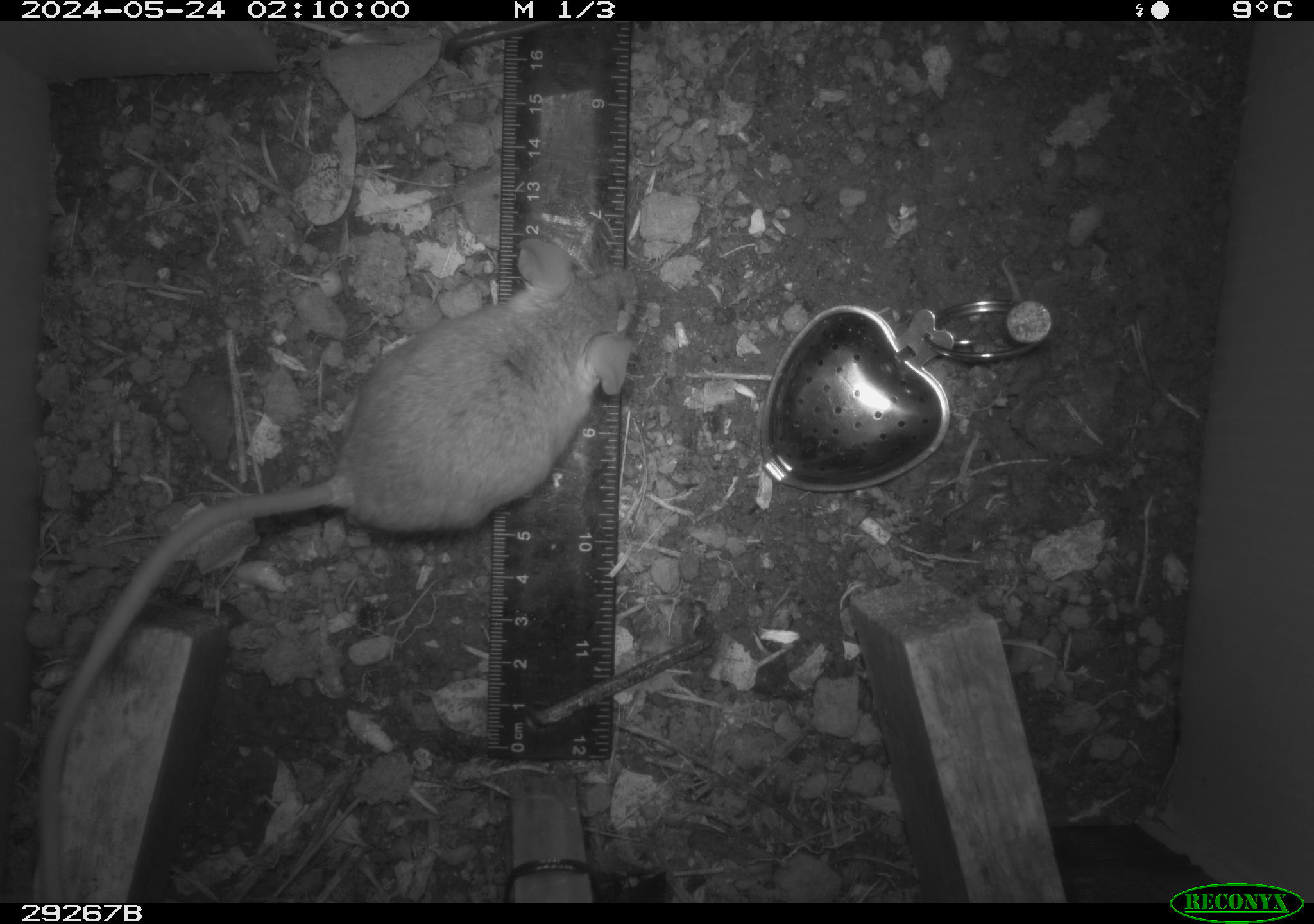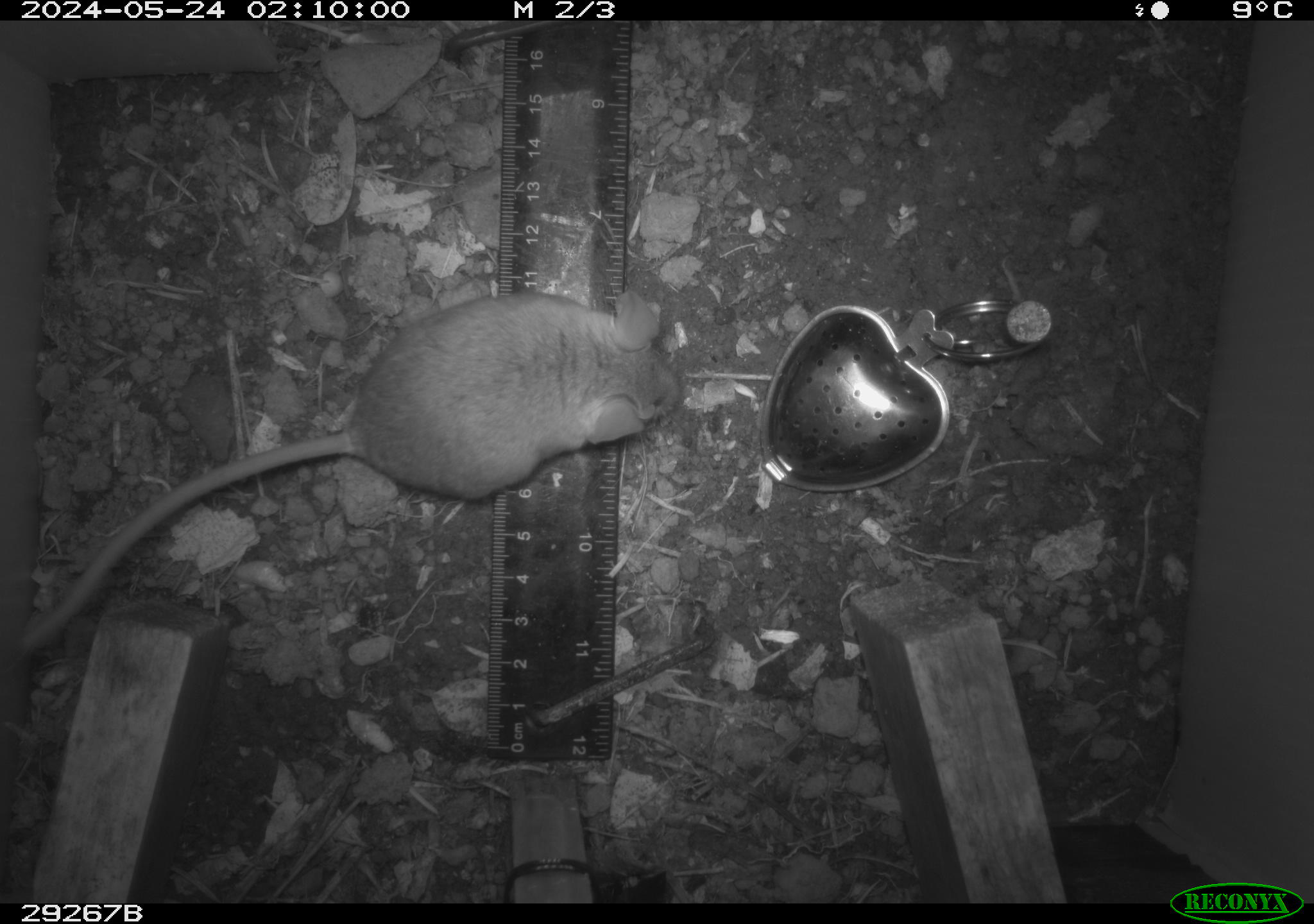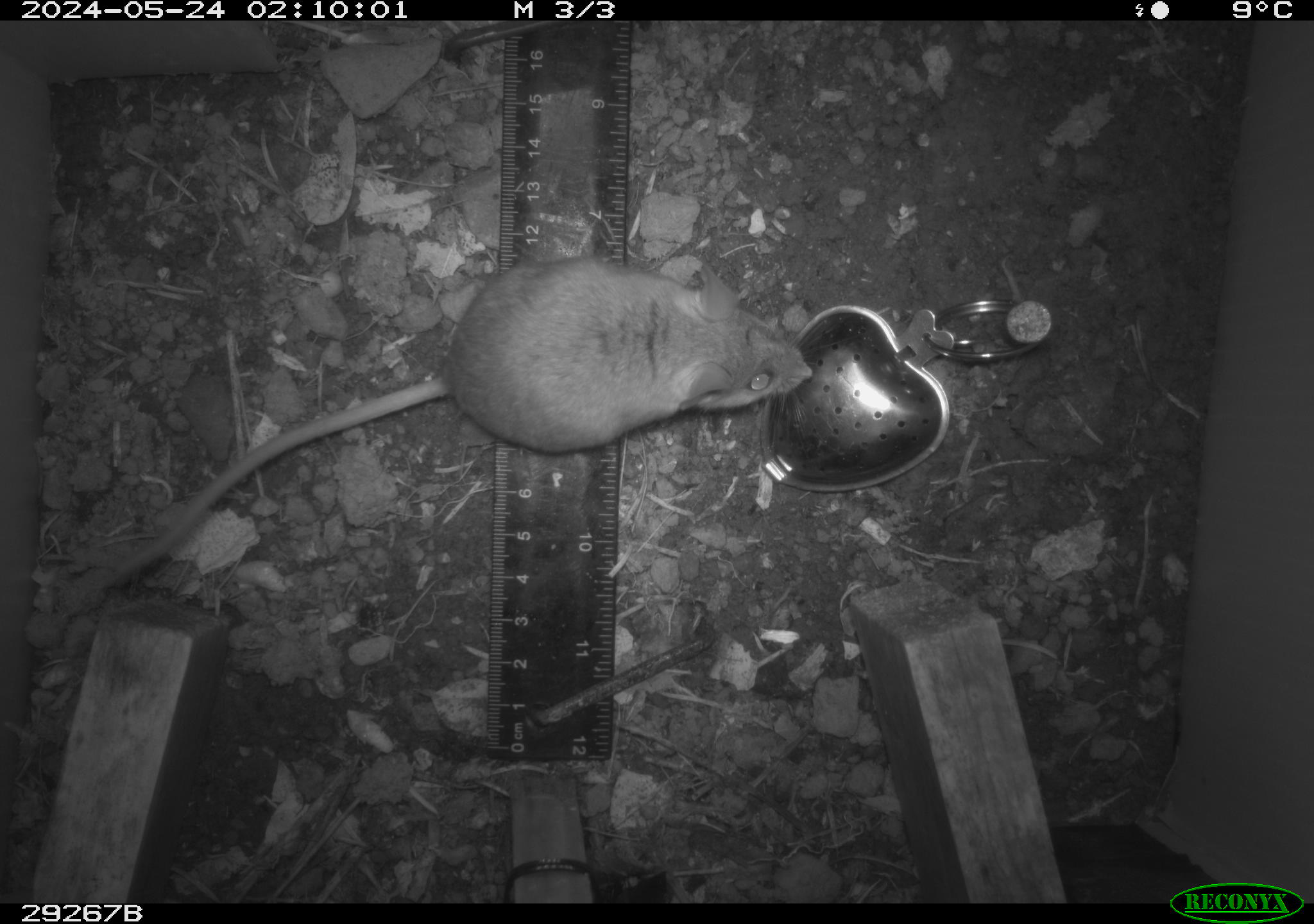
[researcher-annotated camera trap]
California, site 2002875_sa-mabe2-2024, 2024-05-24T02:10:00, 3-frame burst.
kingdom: Animalia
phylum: Chordata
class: Mammalia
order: Rodentia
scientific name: Rodentia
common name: mouse species